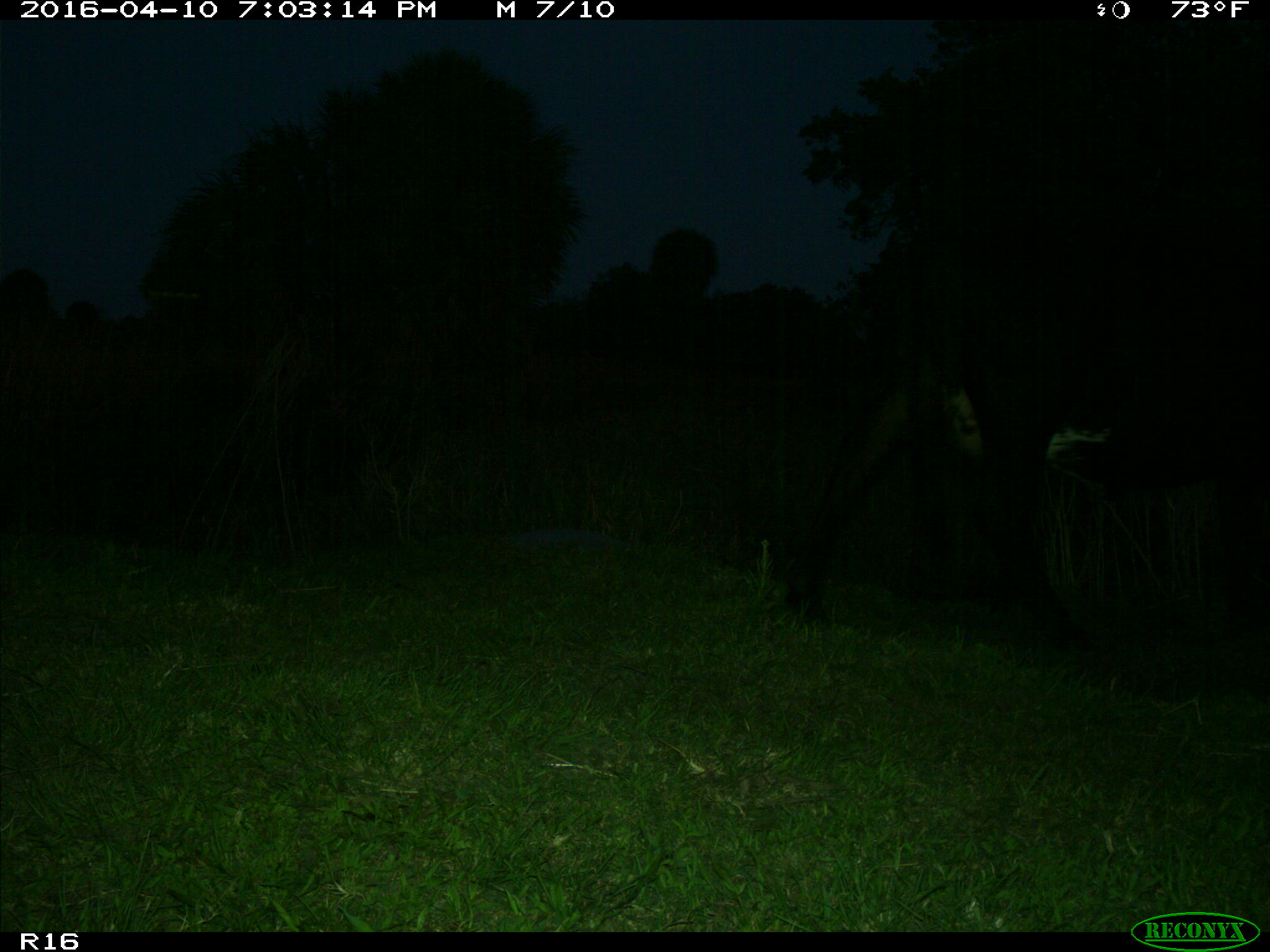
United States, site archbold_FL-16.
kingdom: Animalia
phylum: Chordata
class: Mammalia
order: Artiodactyla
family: Bovidae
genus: Bos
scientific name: Bos taurus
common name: domestic cow